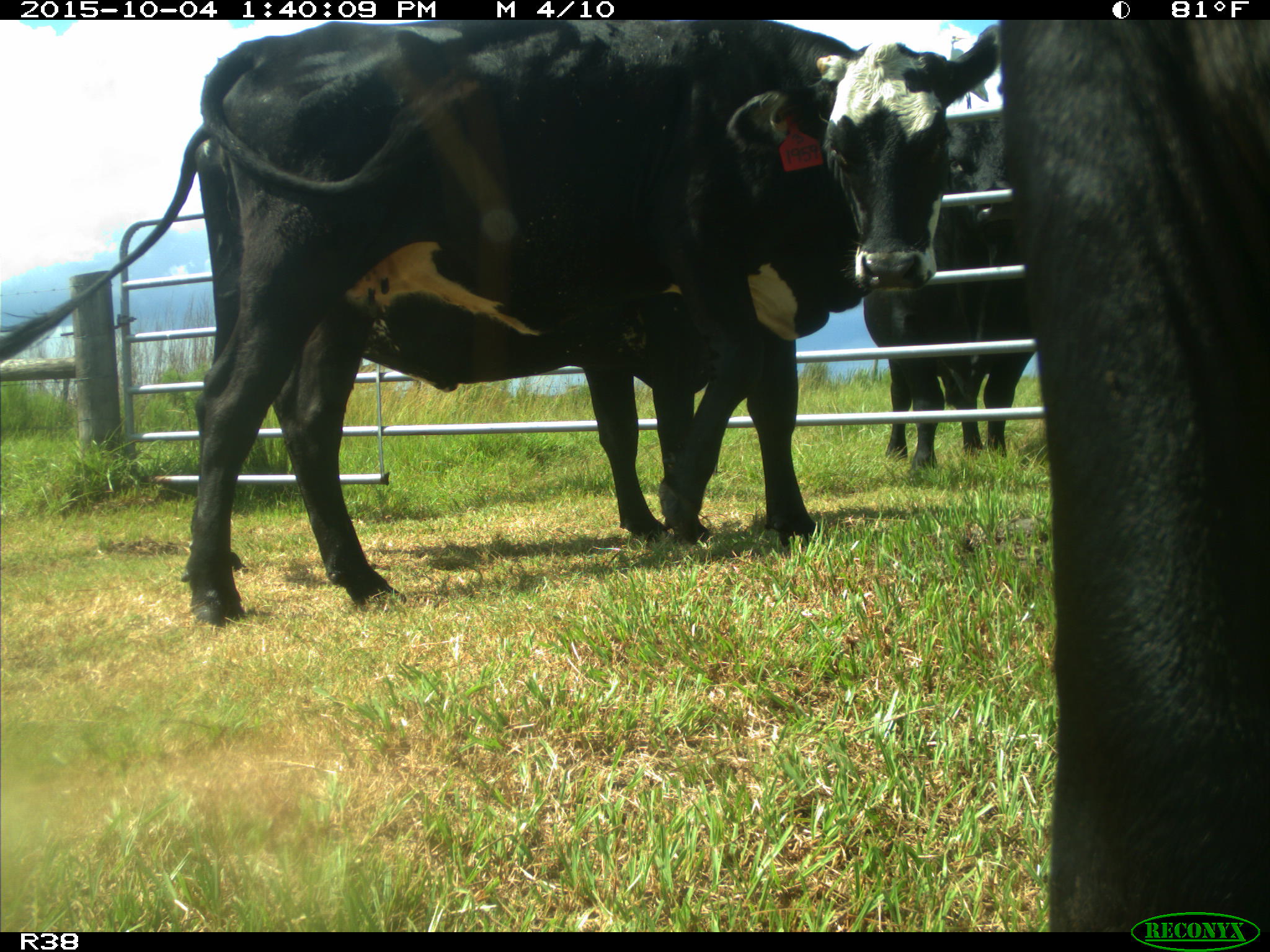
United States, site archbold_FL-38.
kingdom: Animalia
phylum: Chordata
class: Mammalia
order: Artiodactyla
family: Bovidae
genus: Bos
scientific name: Bos taurus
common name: domestic cow